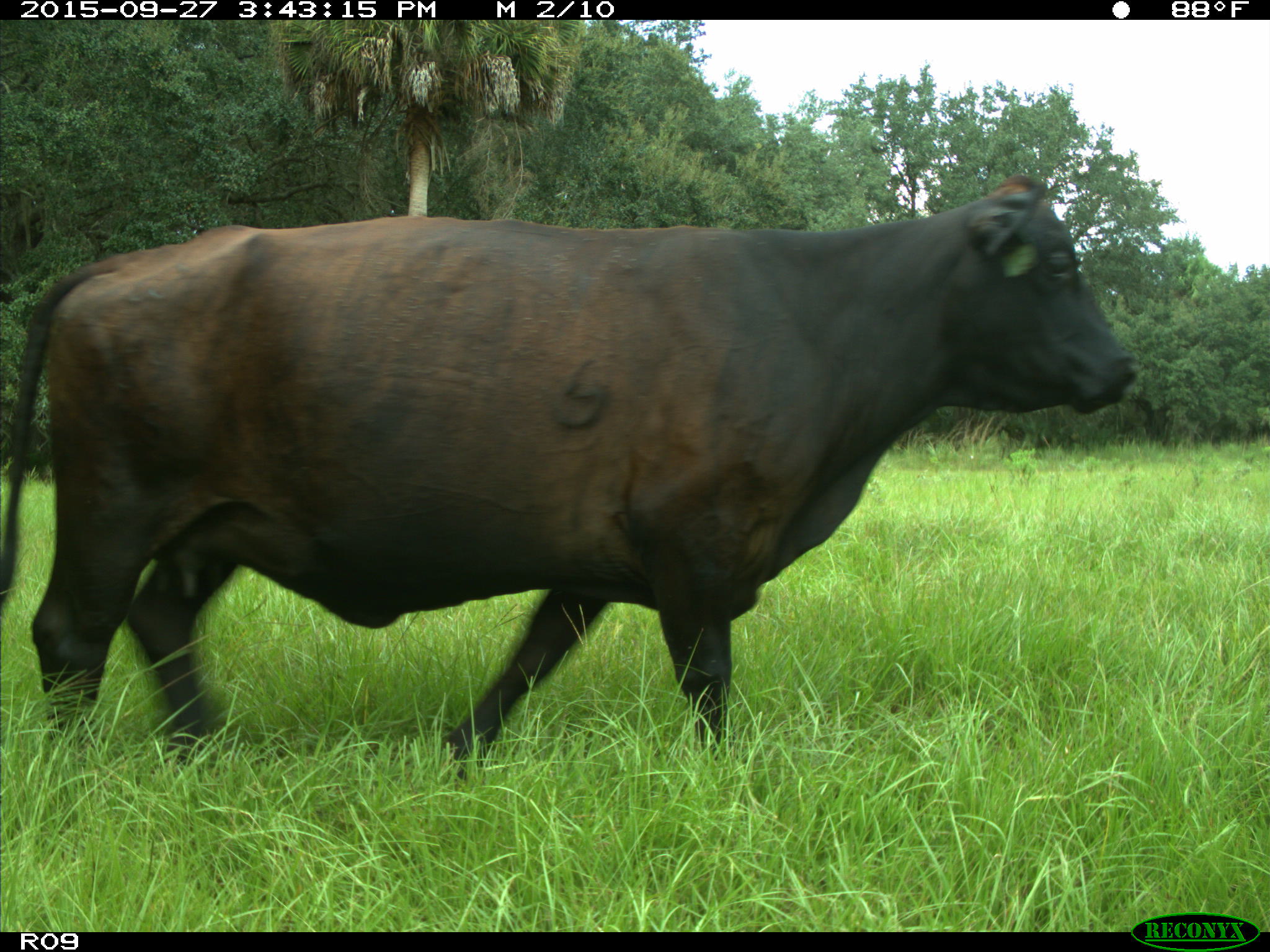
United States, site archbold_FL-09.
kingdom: Animalia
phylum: Chordata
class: Mammalia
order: Artiodactyla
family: Bovidae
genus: Bos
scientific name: Bos taurus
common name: domestic cow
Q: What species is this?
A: Bos taurus (domestic cow).